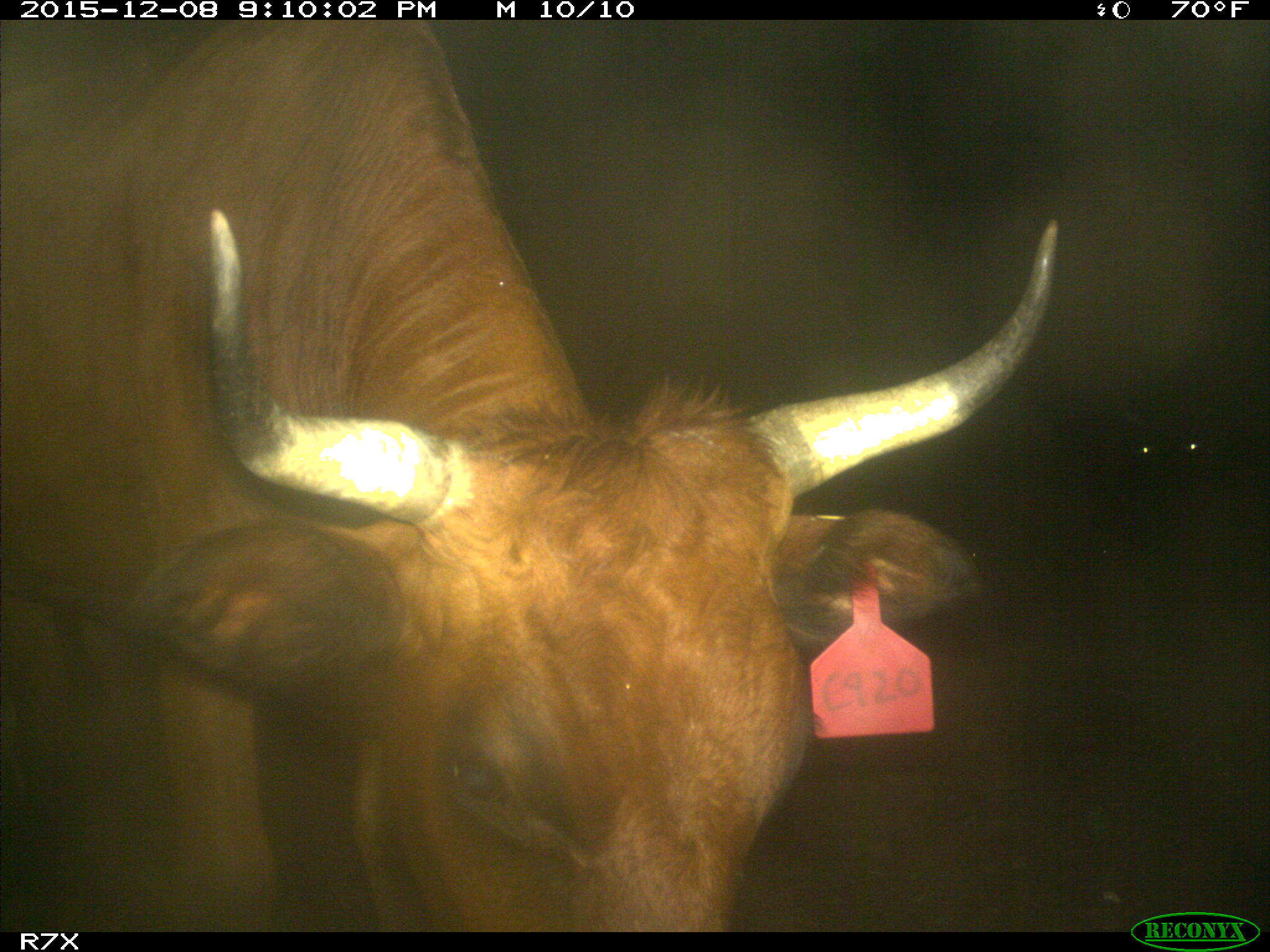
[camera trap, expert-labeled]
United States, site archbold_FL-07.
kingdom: Animalia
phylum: Chordata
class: Mammalia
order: Artiodactyla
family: Bovidae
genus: Bos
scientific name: Bos taurus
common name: domestic cow